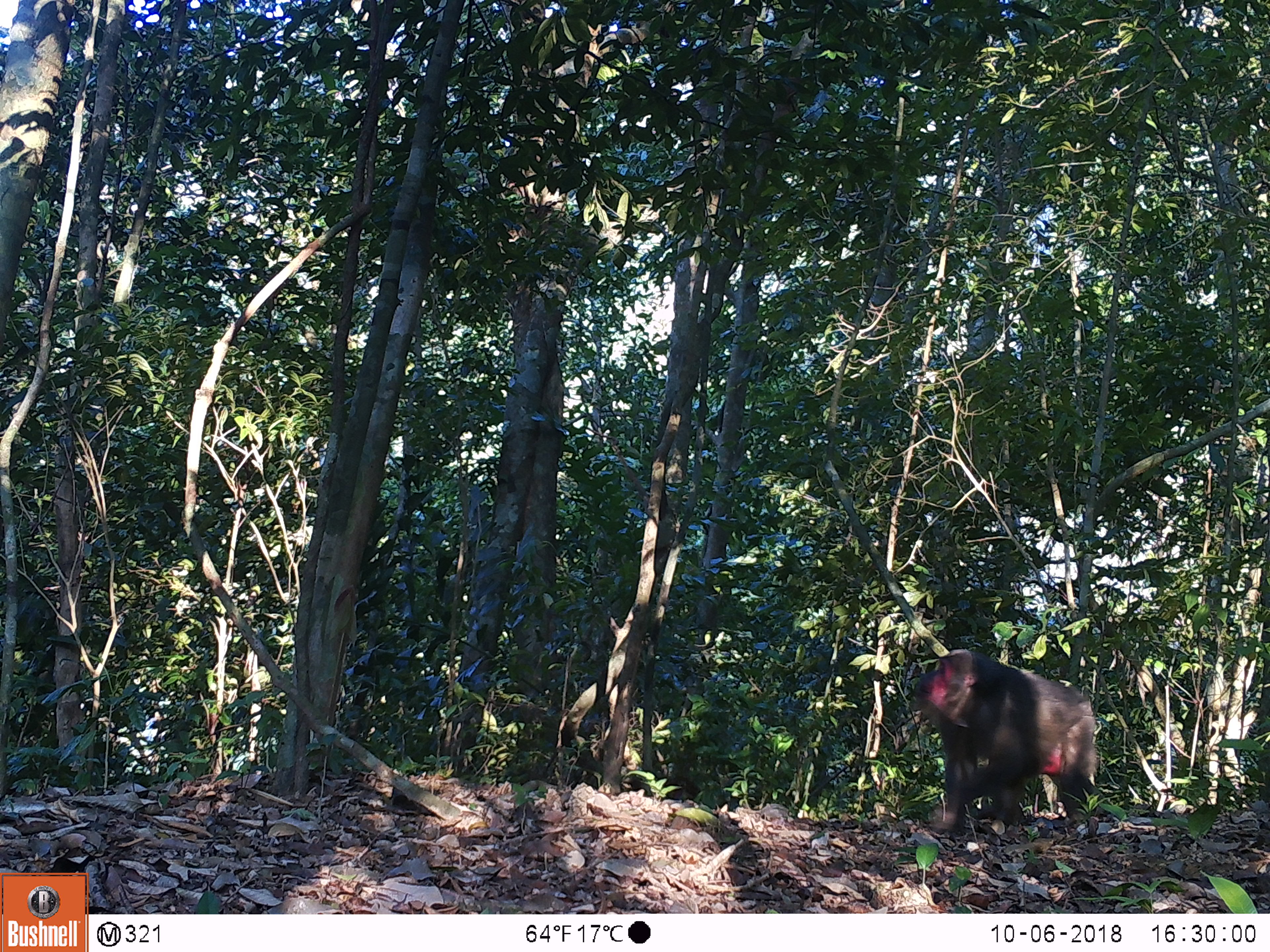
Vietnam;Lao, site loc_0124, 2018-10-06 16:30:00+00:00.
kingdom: Animalia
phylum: Chordata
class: Mammalia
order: Primates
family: Cercopithecidae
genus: Macaca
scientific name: Macaca arctoides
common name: stump-tailed macaque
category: stump tailed macaque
Stump tailed macaque (stump-tailed macaque) (Macaca arctoides). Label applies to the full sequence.